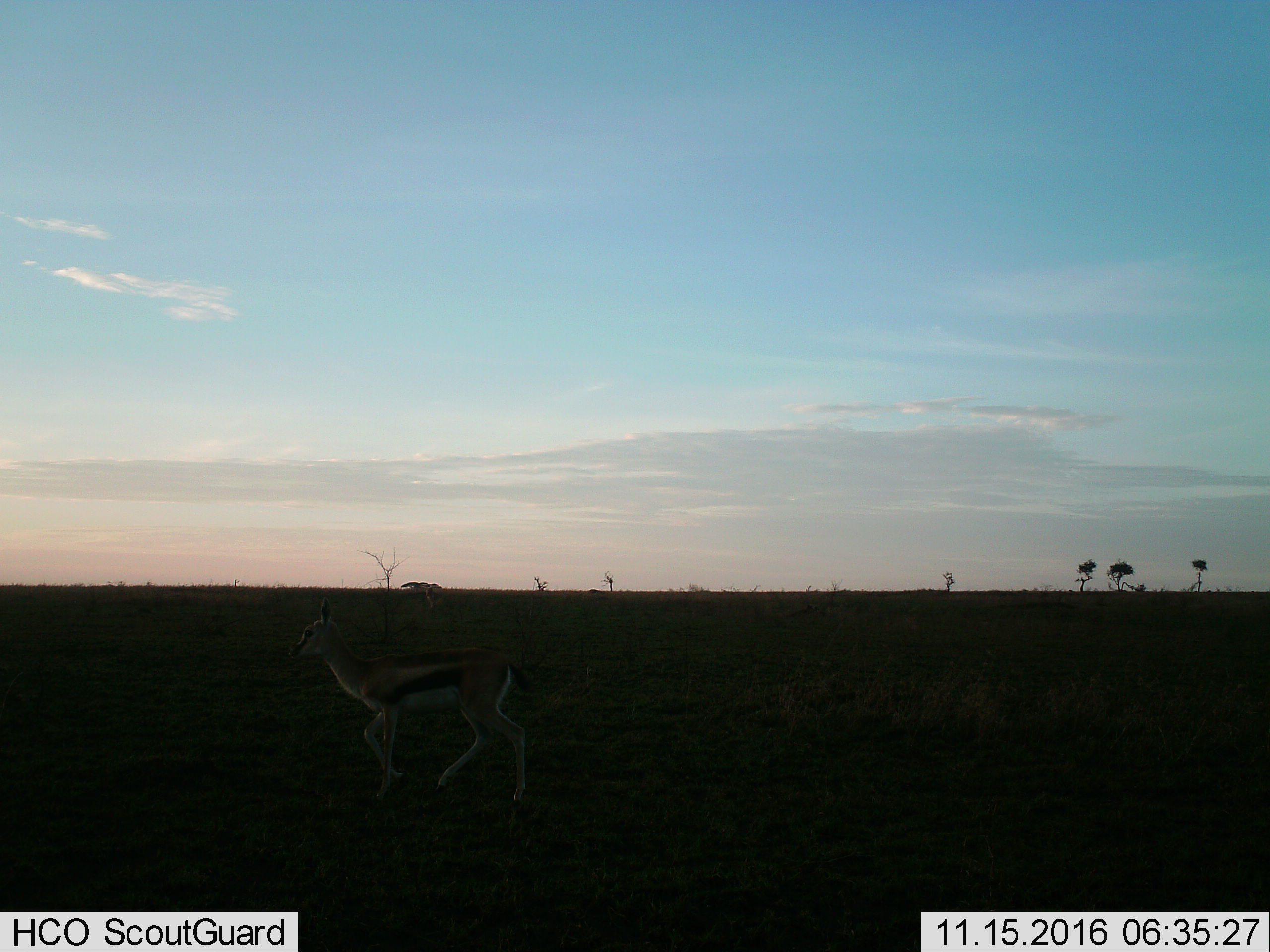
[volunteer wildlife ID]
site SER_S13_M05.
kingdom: Animalia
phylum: Chordata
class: Mammalia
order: Artiodactyla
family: Bovidae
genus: Eudorcas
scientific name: Eudorcas thomsonii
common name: thomson's gazelle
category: gazellethomsons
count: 1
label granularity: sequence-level